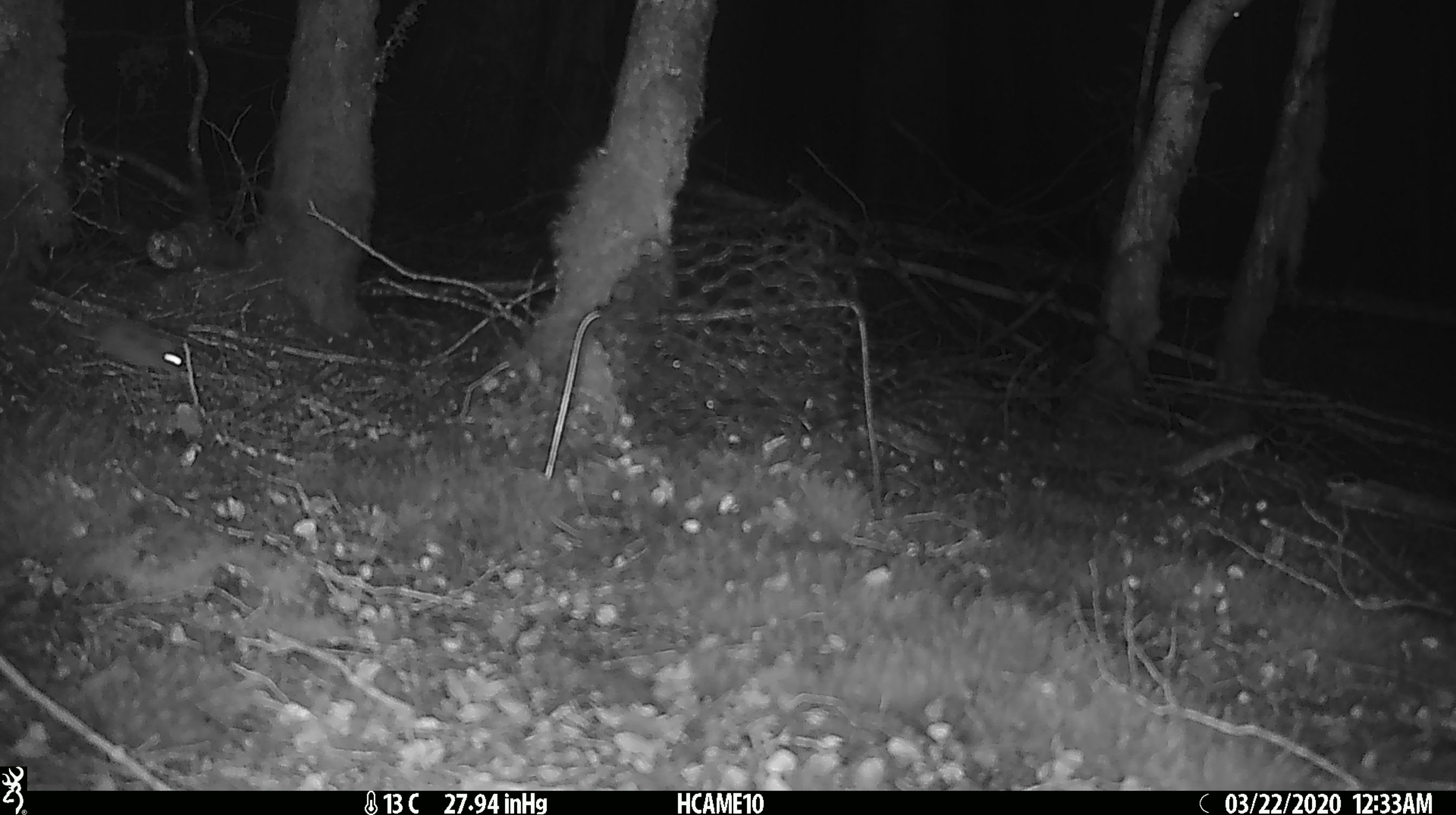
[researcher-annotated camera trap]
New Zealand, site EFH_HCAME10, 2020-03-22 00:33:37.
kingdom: Animalia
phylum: Chordata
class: Mammalia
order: Rodentia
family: Muridae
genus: Mus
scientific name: Mus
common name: mouse